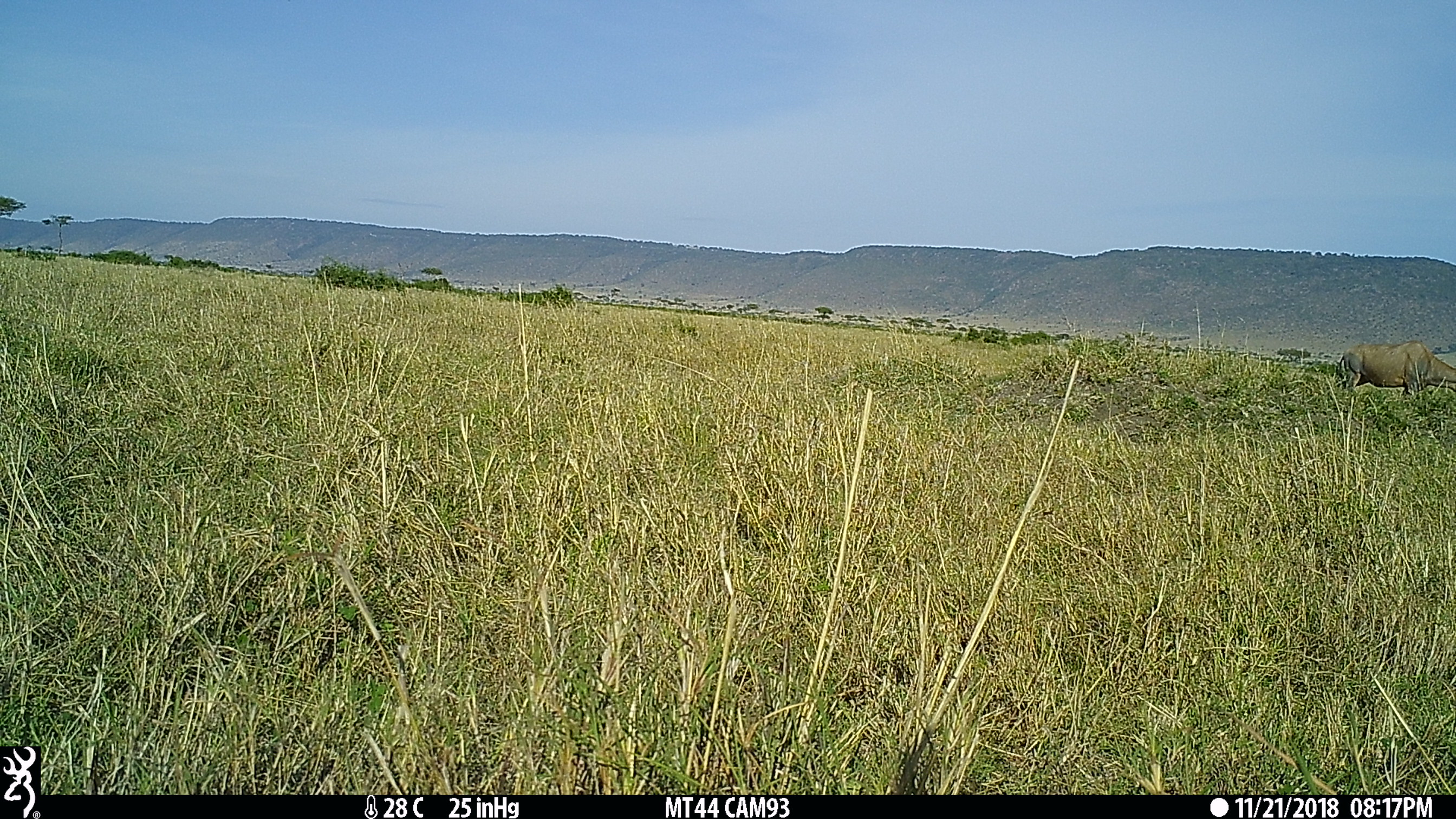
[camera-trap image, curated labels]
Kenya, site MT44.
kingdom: Animalia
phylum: Chordata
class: Mammalia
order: Artiodactyla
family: Bovidae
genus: Damaliscus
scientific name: Damaliscus lunatus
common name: topi